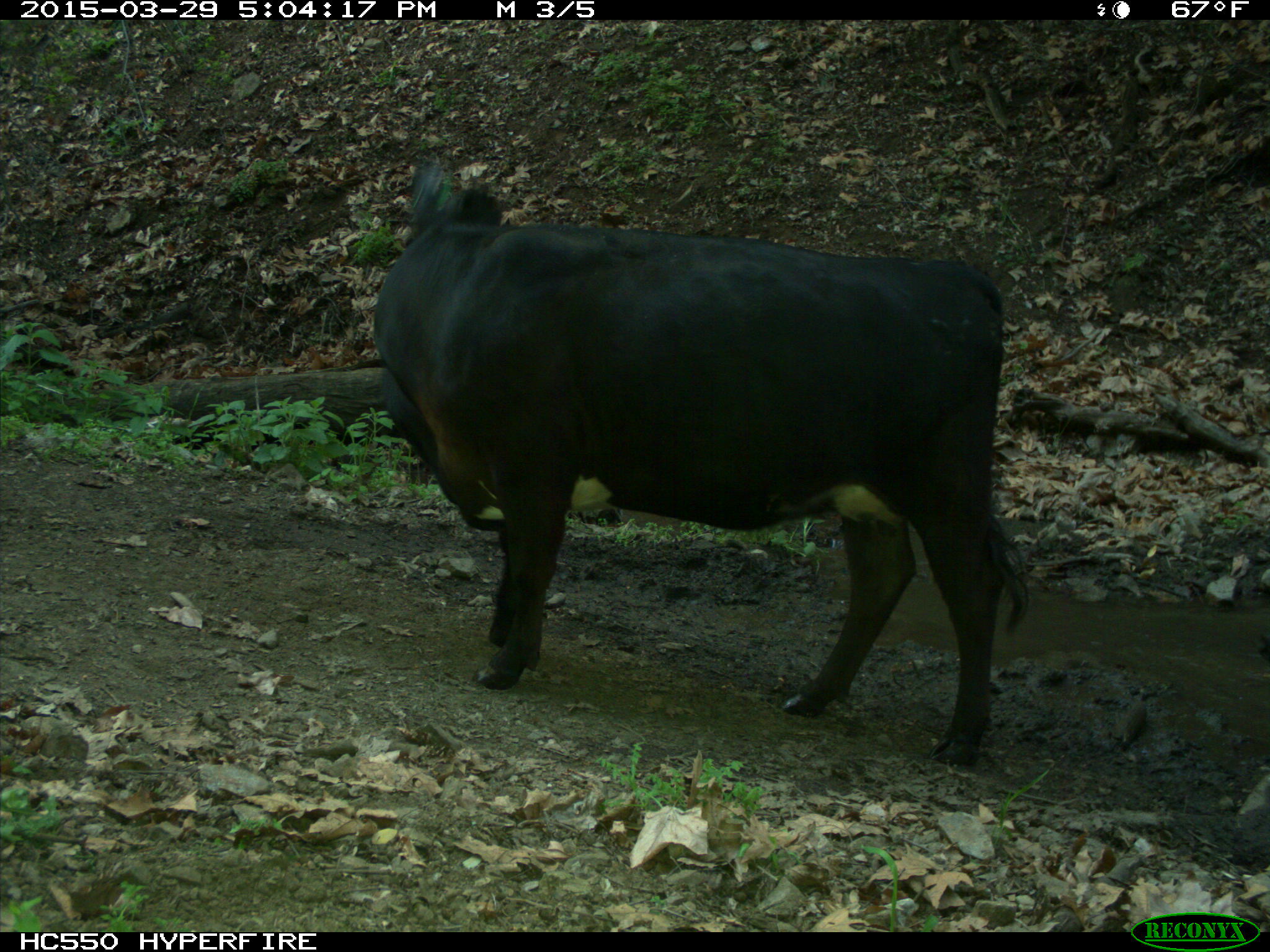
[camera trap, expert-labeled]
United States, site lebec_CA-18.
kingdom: Animalia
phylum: Chordata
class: Mammalia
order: Artiodactyla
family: Bovidae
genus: Bos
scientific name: Bos taurus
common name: domestic cow